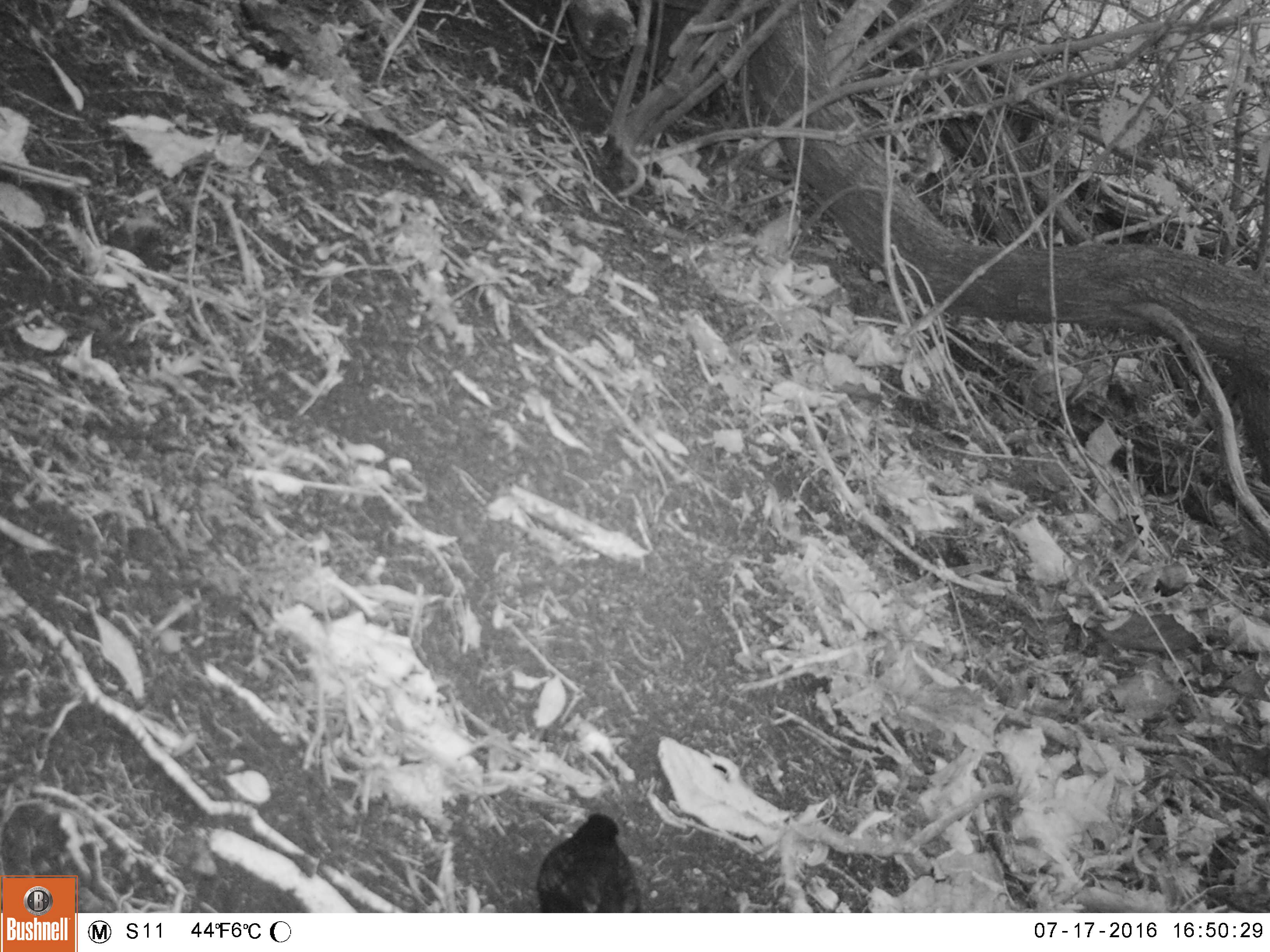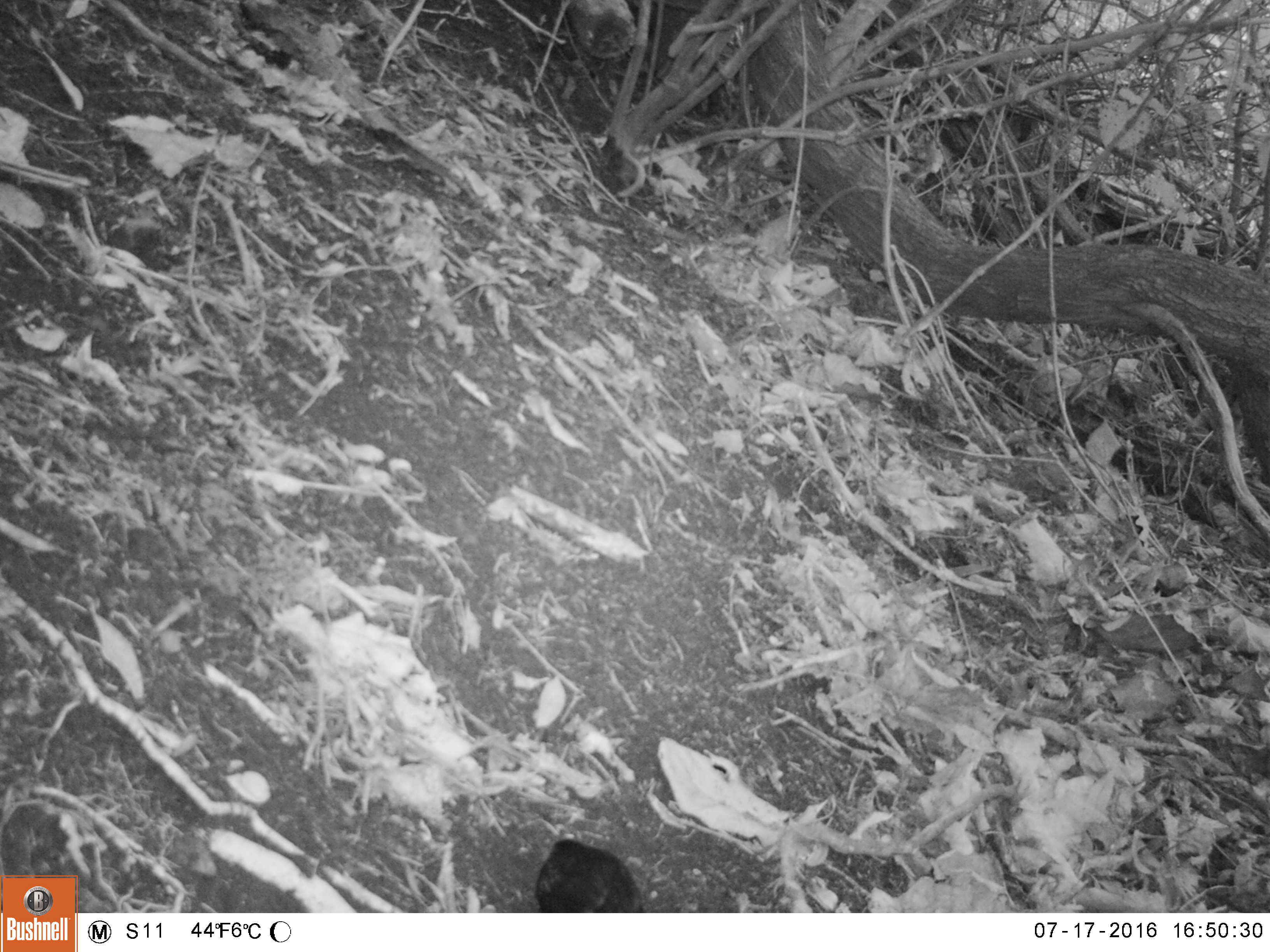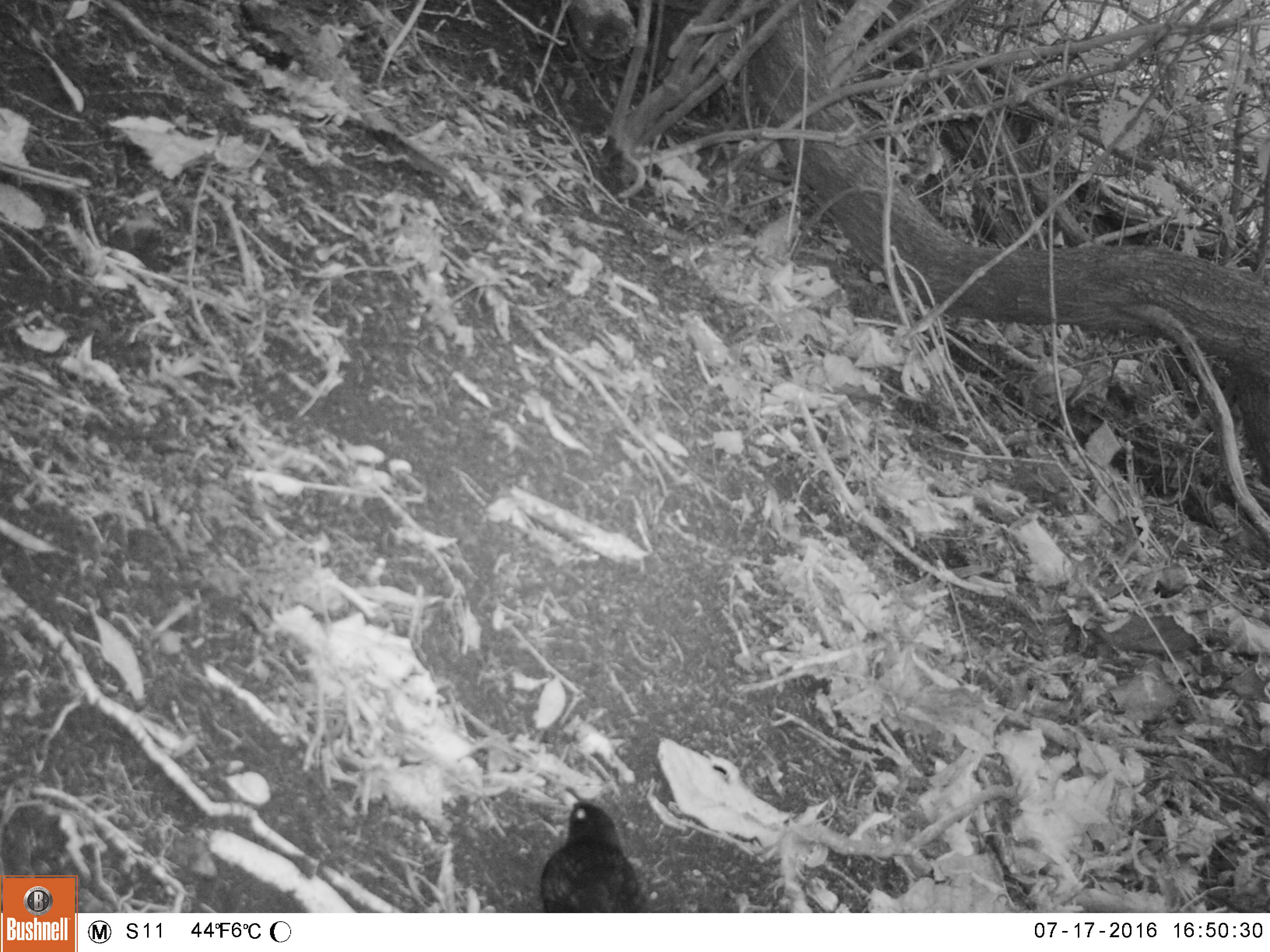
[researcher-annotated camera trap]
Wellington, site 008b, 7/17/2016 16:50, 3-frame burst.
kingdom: Animalia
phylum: Chordata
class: Aves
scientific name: Aves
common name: bird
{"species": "bird (Aves)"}